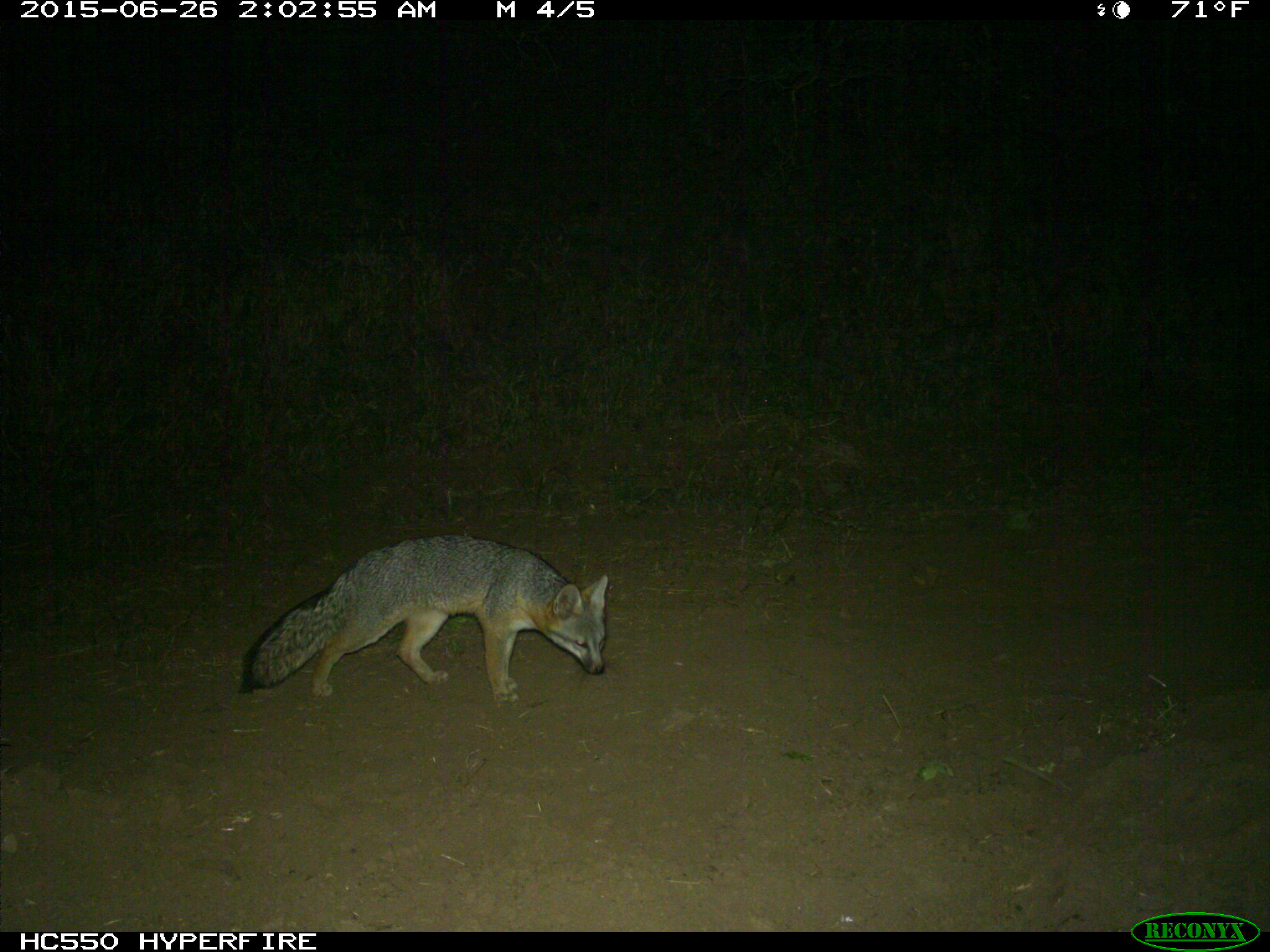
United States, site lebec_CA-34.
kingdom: Animalia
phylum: Chordata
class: Mammalia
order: Carnivora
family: Canidae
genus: Urocyon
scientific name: Urocyon cinereoargenteus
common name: gray fox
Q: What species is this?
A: Urocyon cinereoargenteus (gray fox).